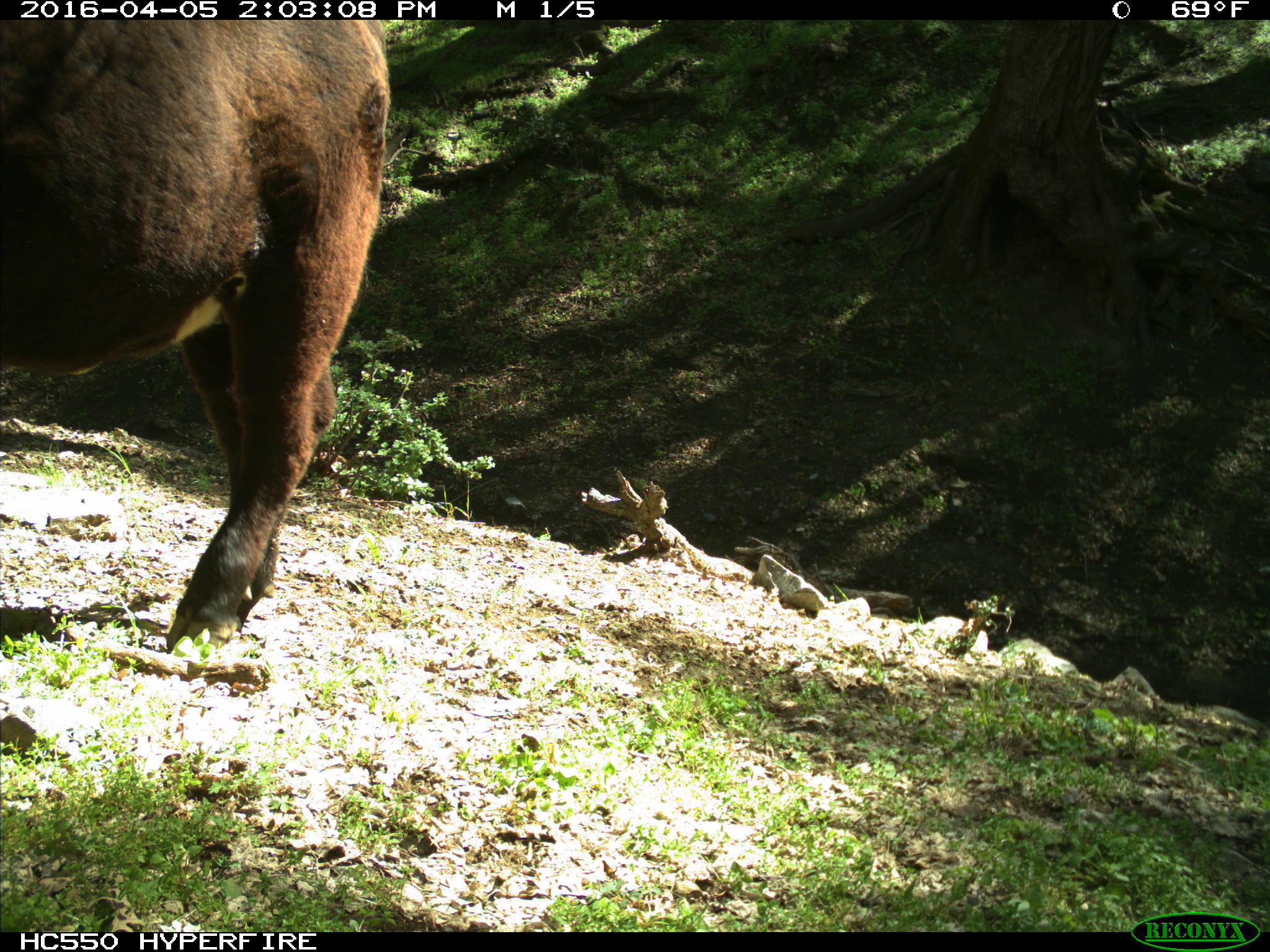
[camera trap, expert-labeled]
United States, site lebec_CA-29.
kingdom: Animalia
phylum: Chordata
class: Mammalia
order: Artiodactyla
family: Bovidae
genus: Bos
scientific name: Bos taurus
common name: domestic cow